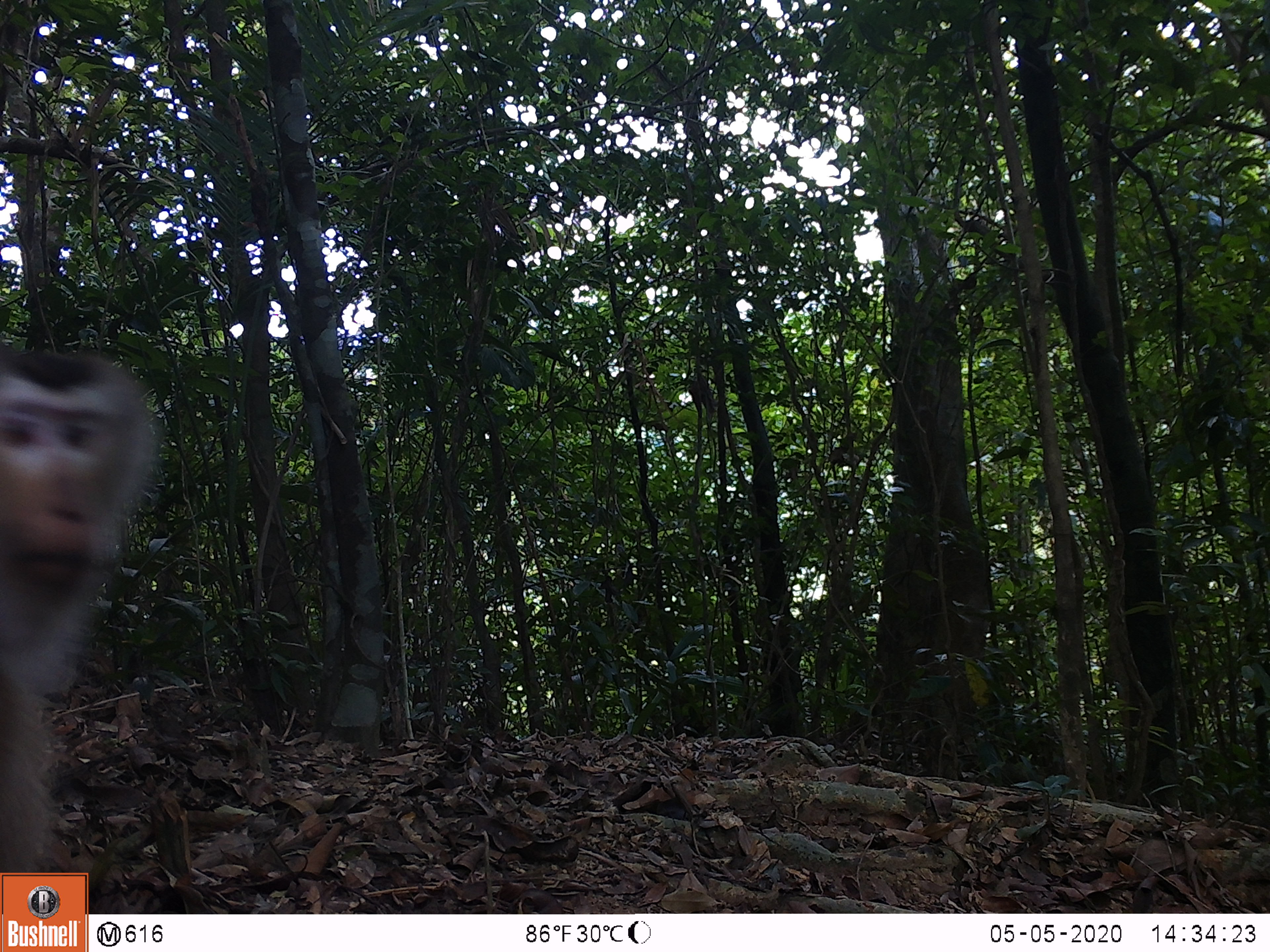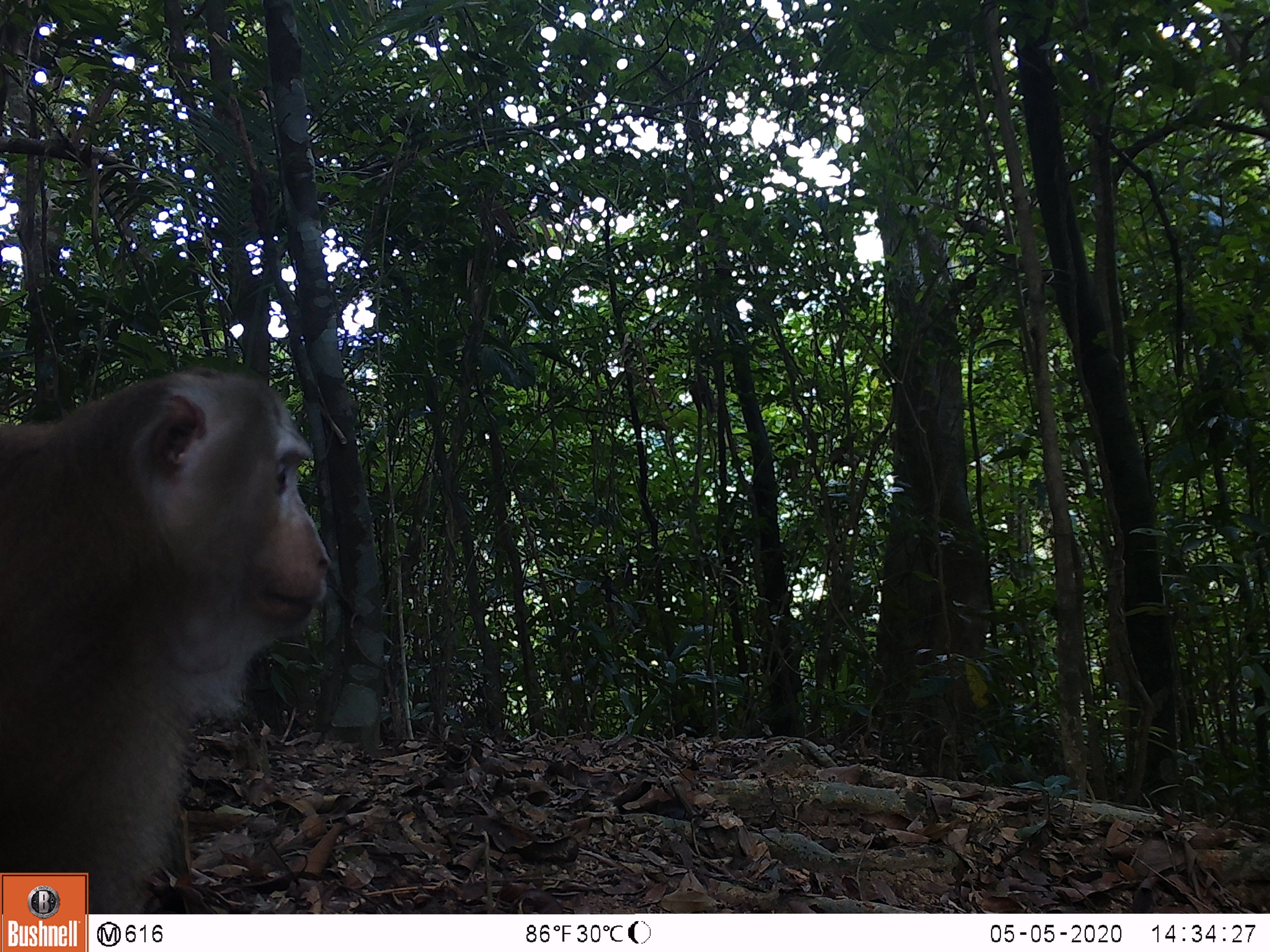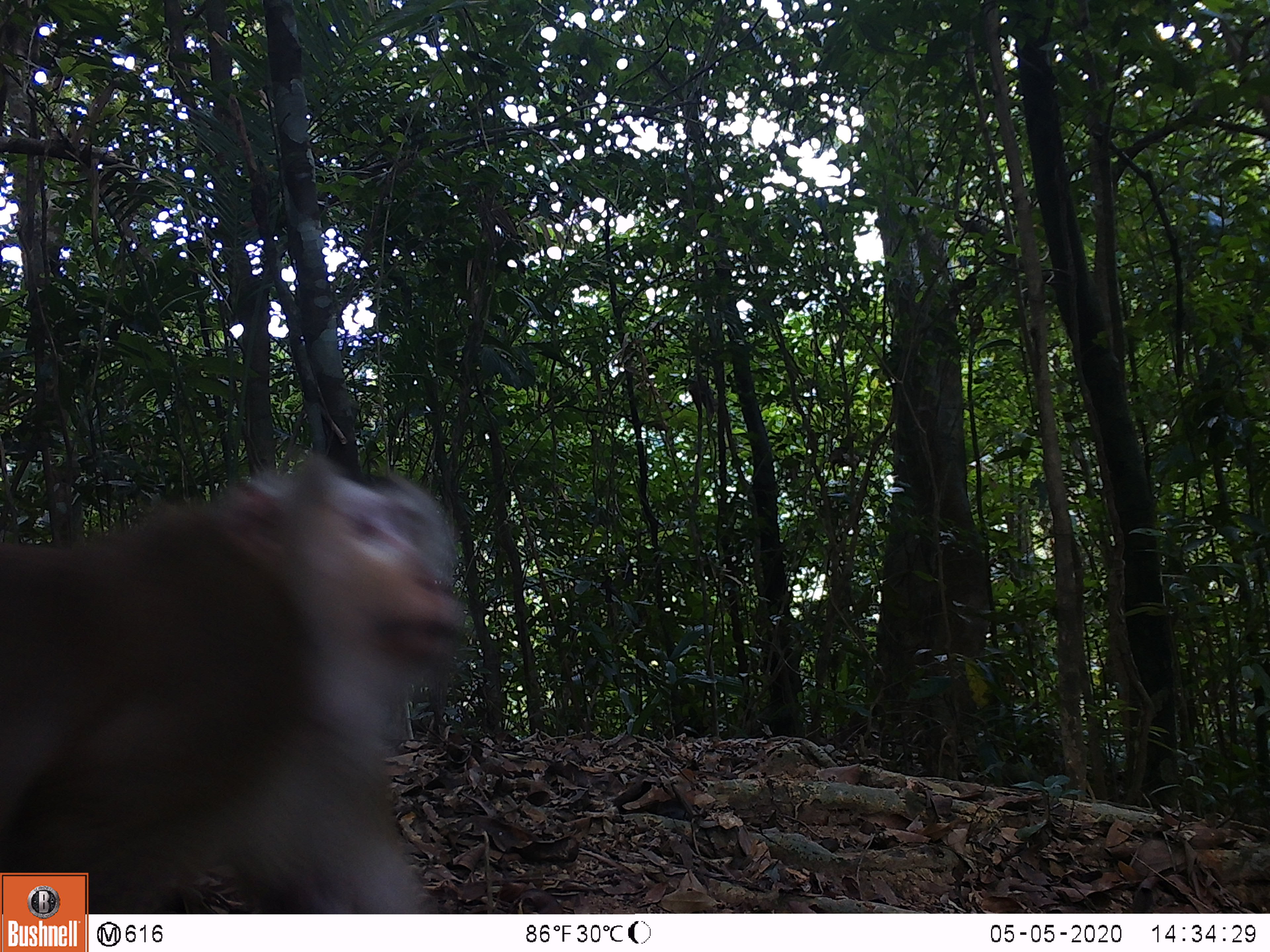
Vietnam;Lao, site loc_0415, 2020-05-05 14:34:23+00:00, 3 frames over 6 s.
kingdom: Animalia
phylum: Chordata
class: Mammalia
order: Primates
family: Cercopithecidae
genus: Macaca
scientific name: Macaca nemestrina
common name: pig-tailed macaque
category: pig tailed macaque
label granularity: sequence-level